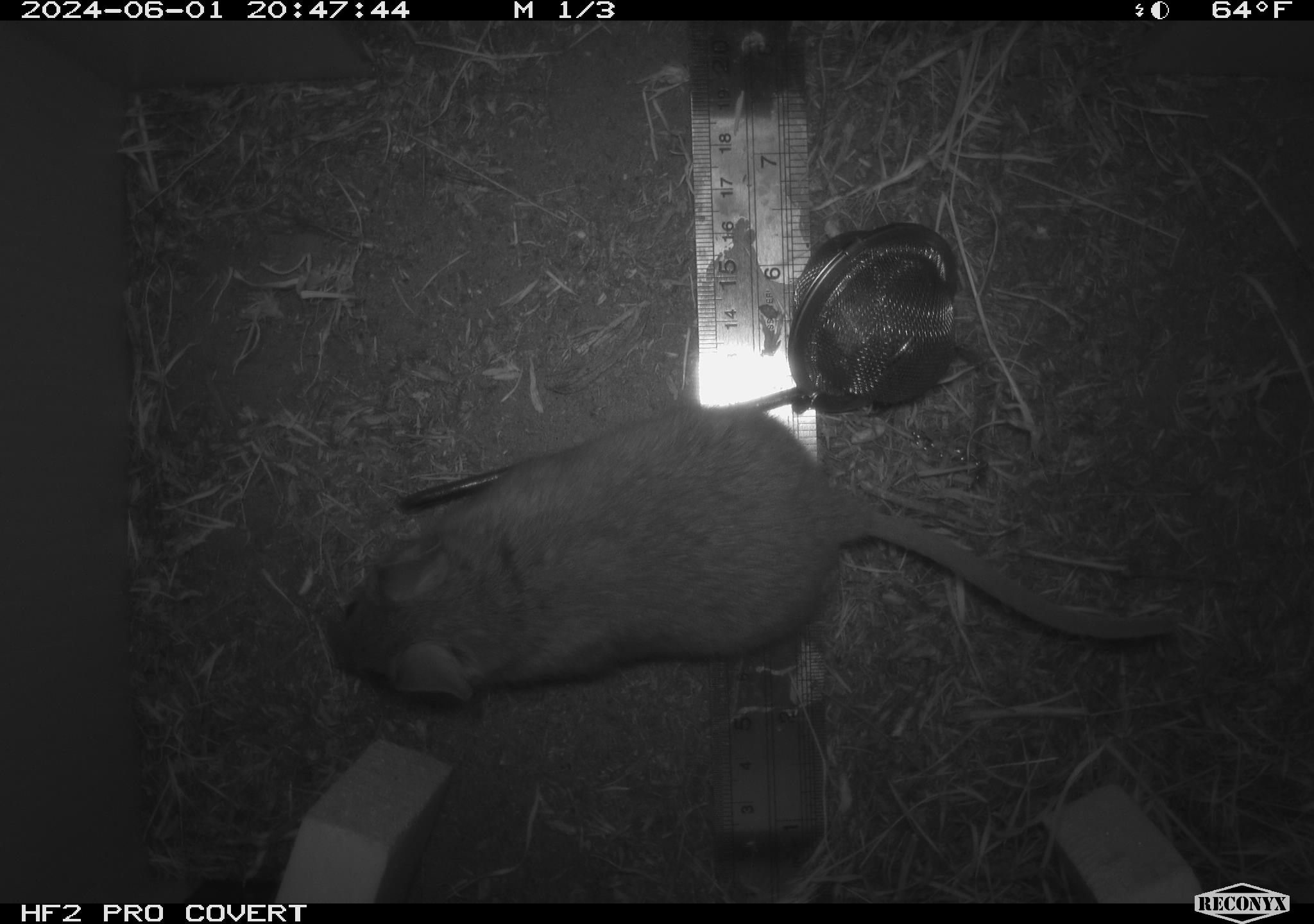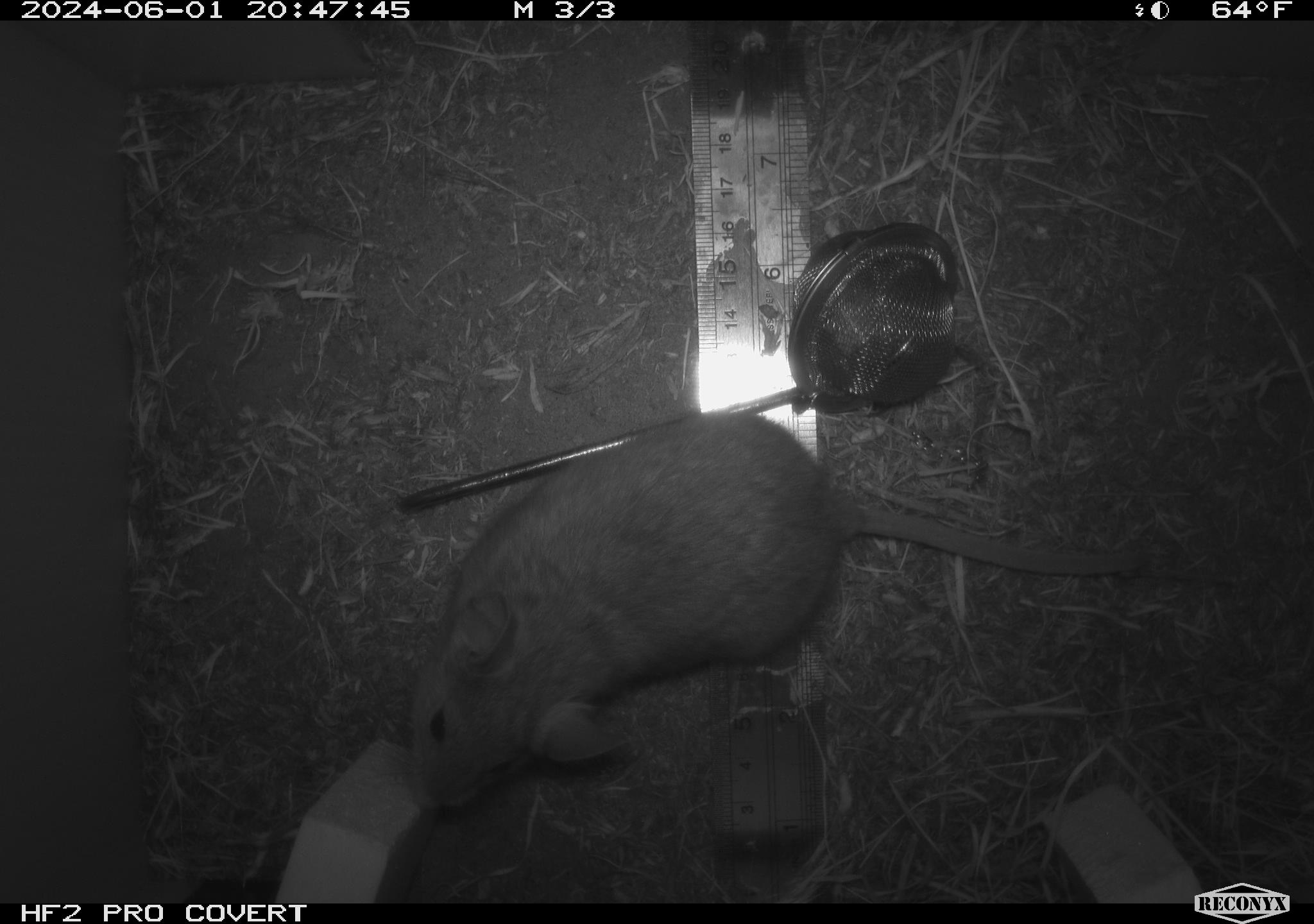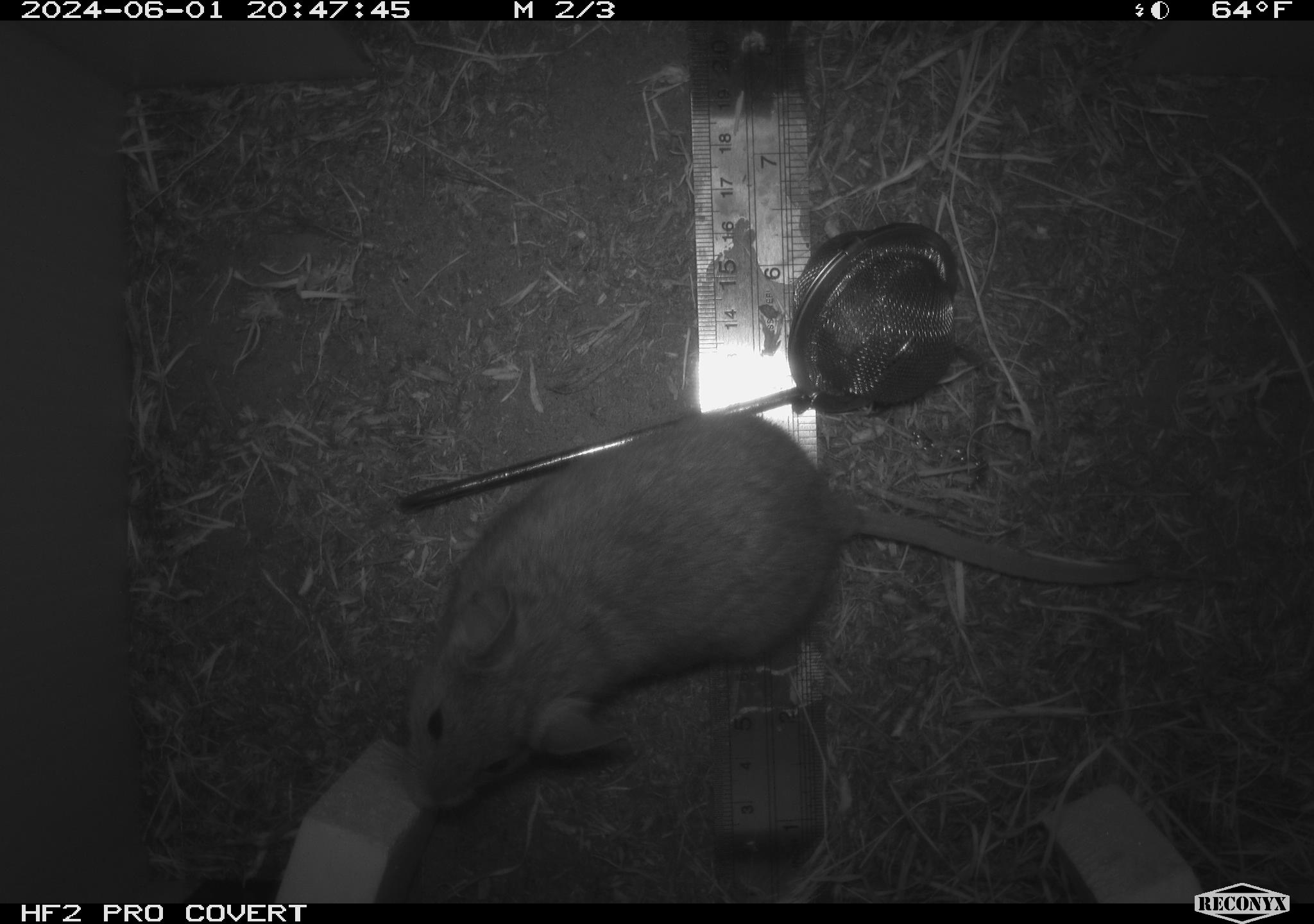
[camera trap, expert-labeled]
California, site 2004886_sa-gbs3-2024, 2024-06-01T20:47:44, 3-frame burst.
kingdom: Animalia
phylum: Chordata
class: Mammalia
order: Rodentia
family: Cricetidae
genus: Neotoma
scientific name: Neotoma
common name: pack rat or woodrat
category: neotoma species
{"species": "neotoma species (pack rat or woodrat) (Neotoma)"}